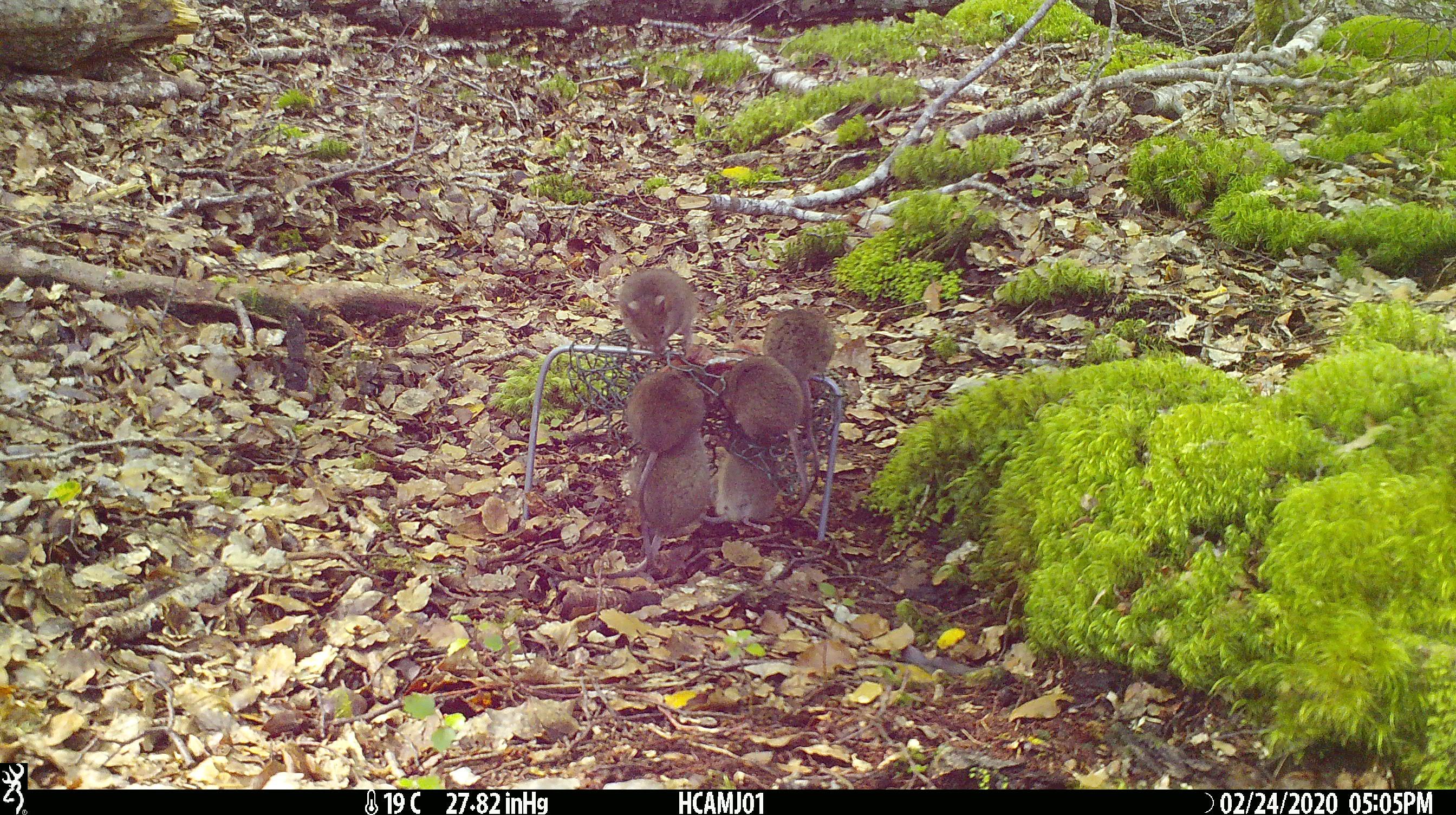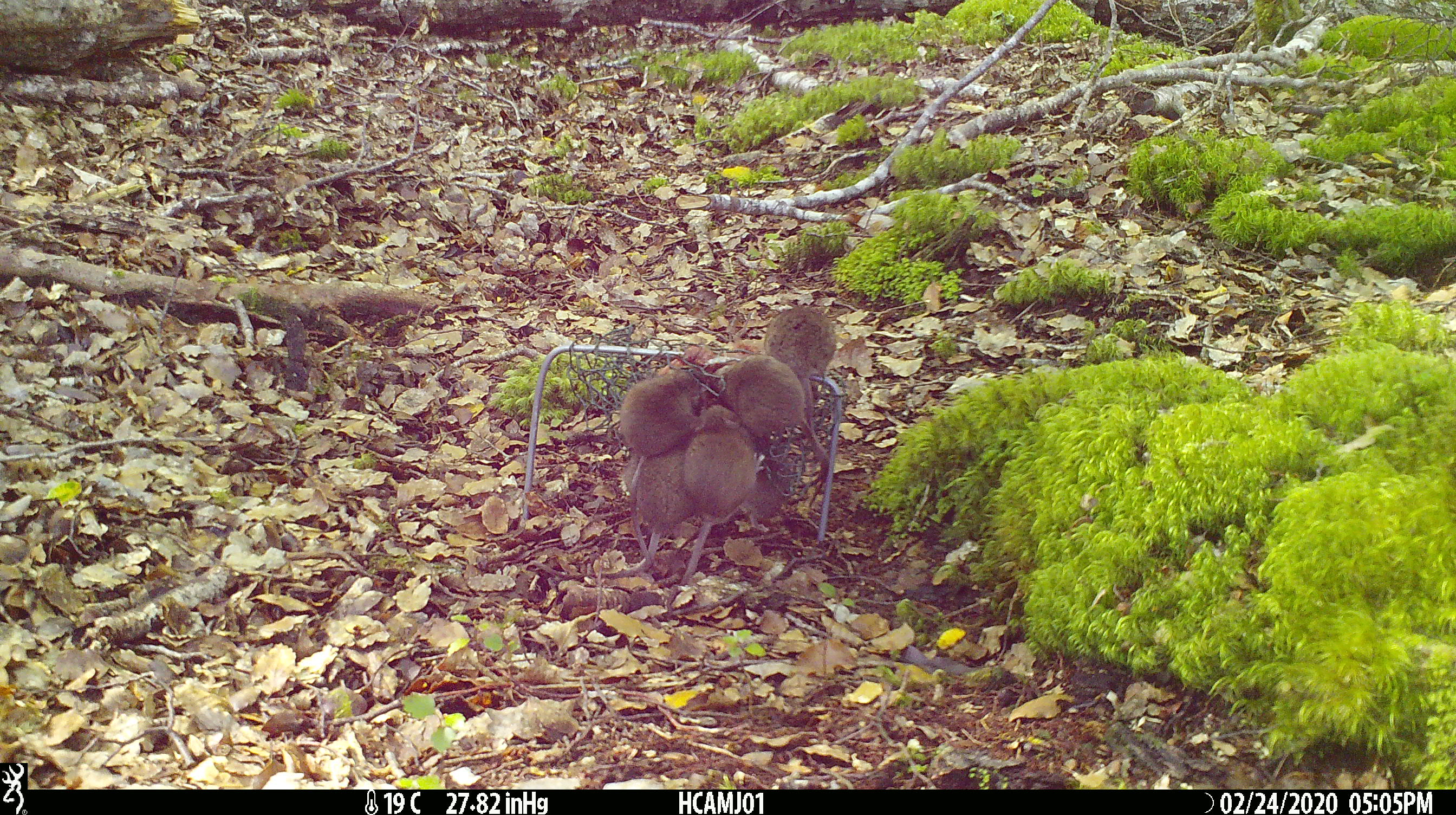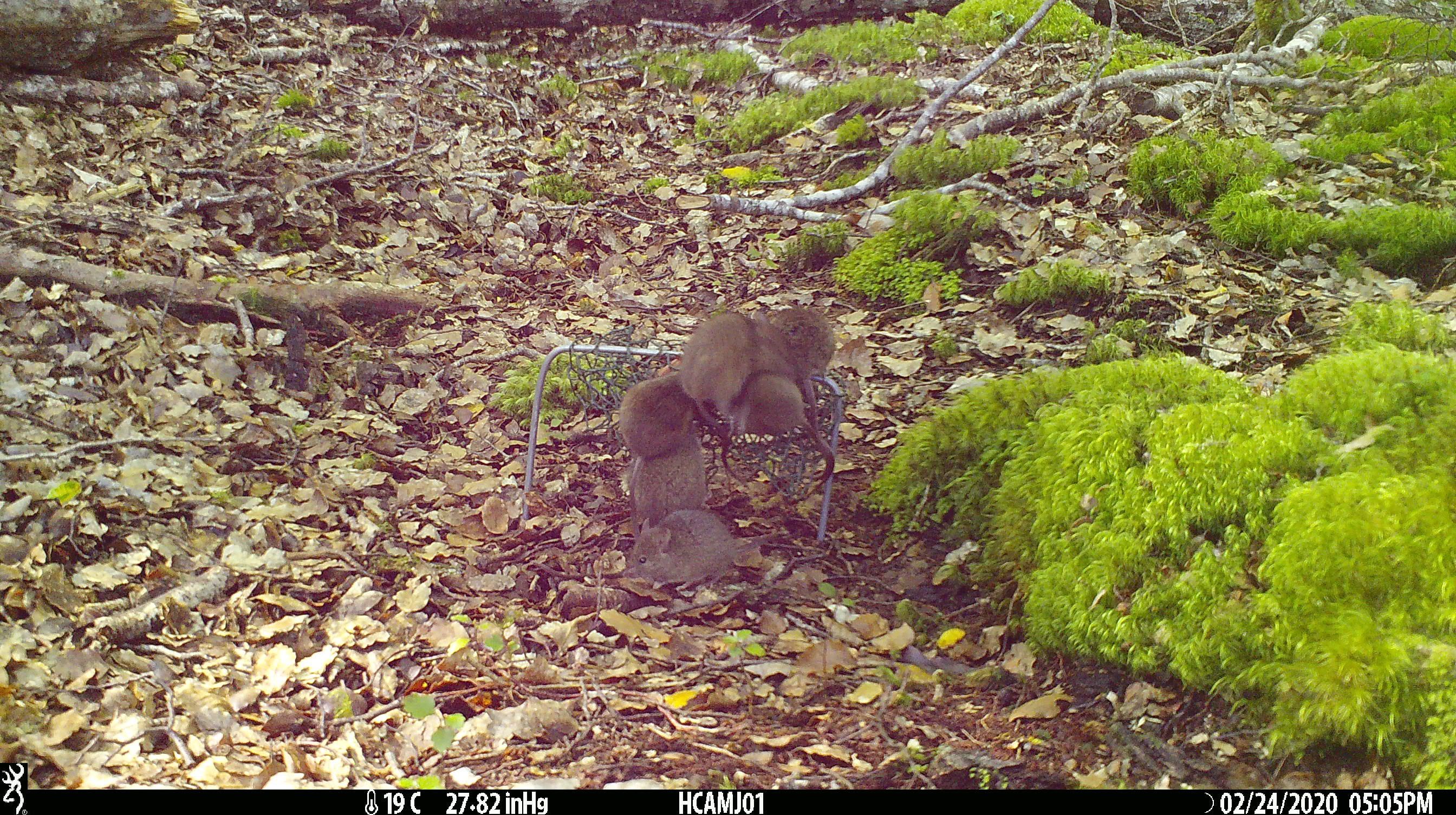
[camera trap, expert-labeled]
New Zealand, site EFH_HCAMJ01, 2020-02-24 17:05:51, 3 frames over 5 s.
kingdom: Animalia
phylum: Chordata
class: Mammalia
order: Rodentia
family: Muridae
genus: Mus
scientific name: Mus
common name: mouse